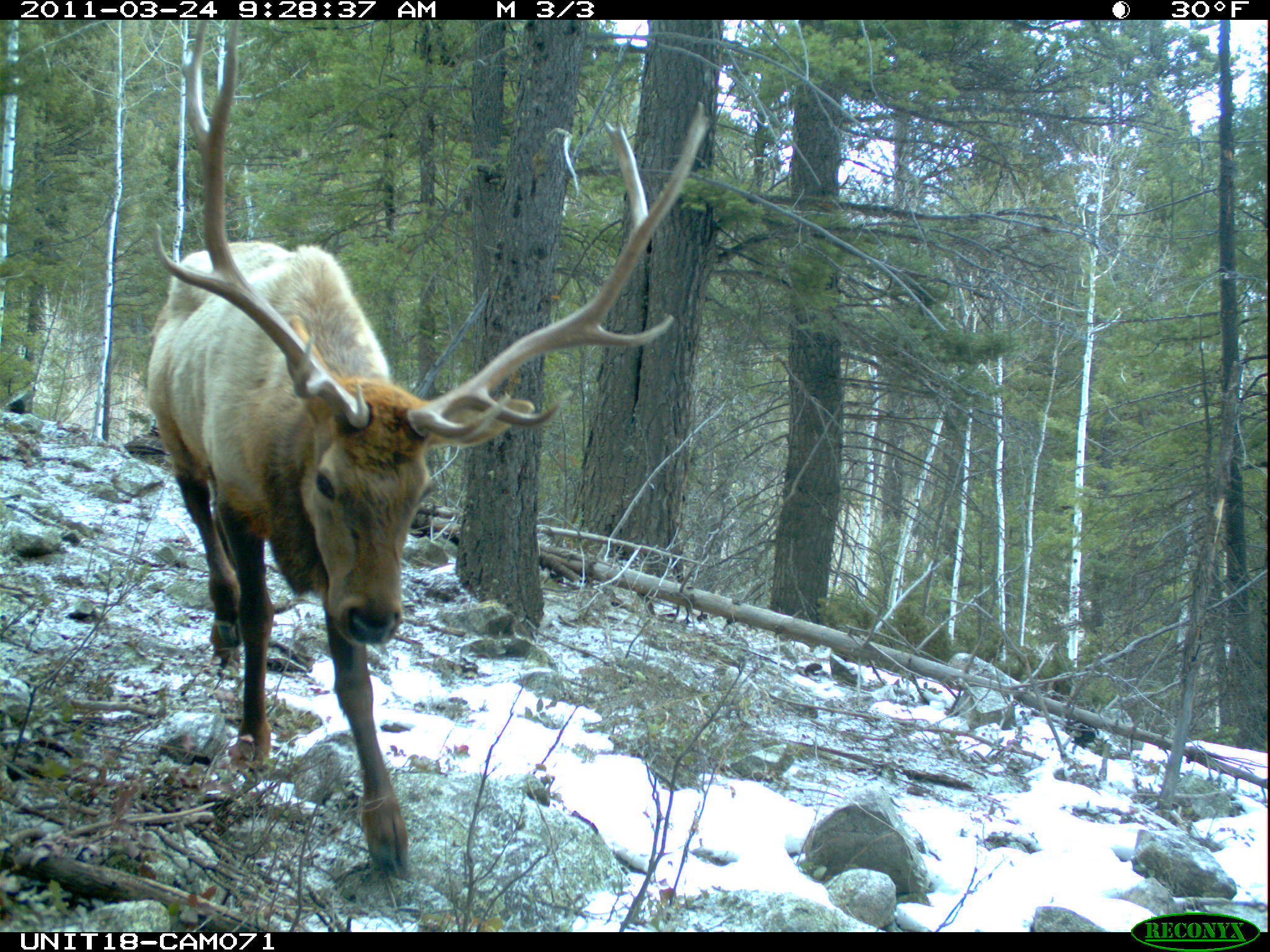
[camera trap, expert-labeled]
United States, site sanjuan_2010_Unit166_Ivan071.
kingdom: Animalia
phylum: Chordata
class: Mammalia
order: Artiodactyla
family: Cervidae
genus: Cervus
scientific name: Cervus elaphus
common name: red deer